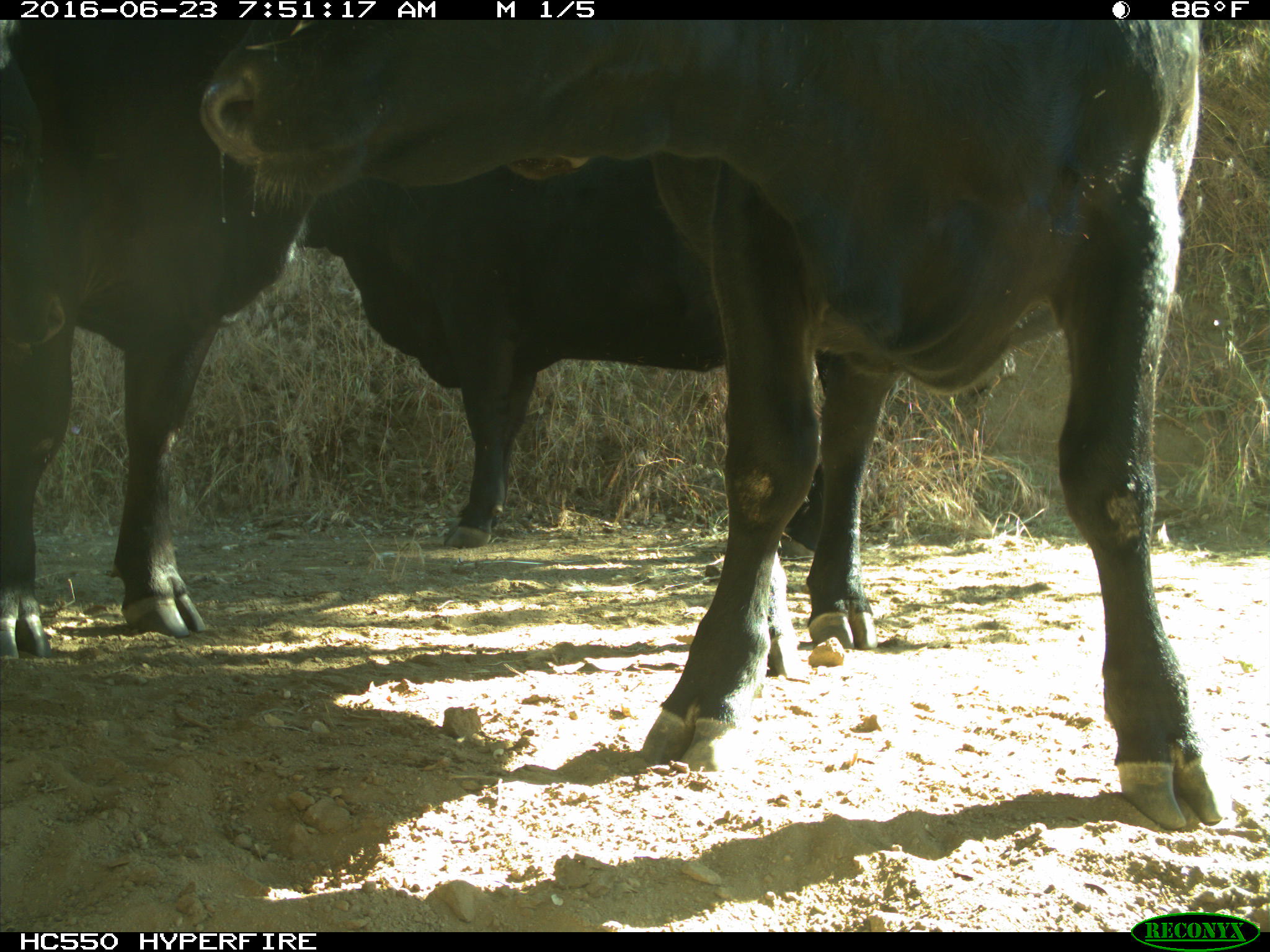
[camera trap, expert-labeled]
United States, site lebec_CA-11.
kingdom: Animalia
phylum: Chordata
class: Mammalia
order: Artiodactyla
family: Bovidae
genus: Bos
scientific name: Bos taurus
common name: domestic cow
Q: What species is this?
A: Bos taurus (domestic cow).